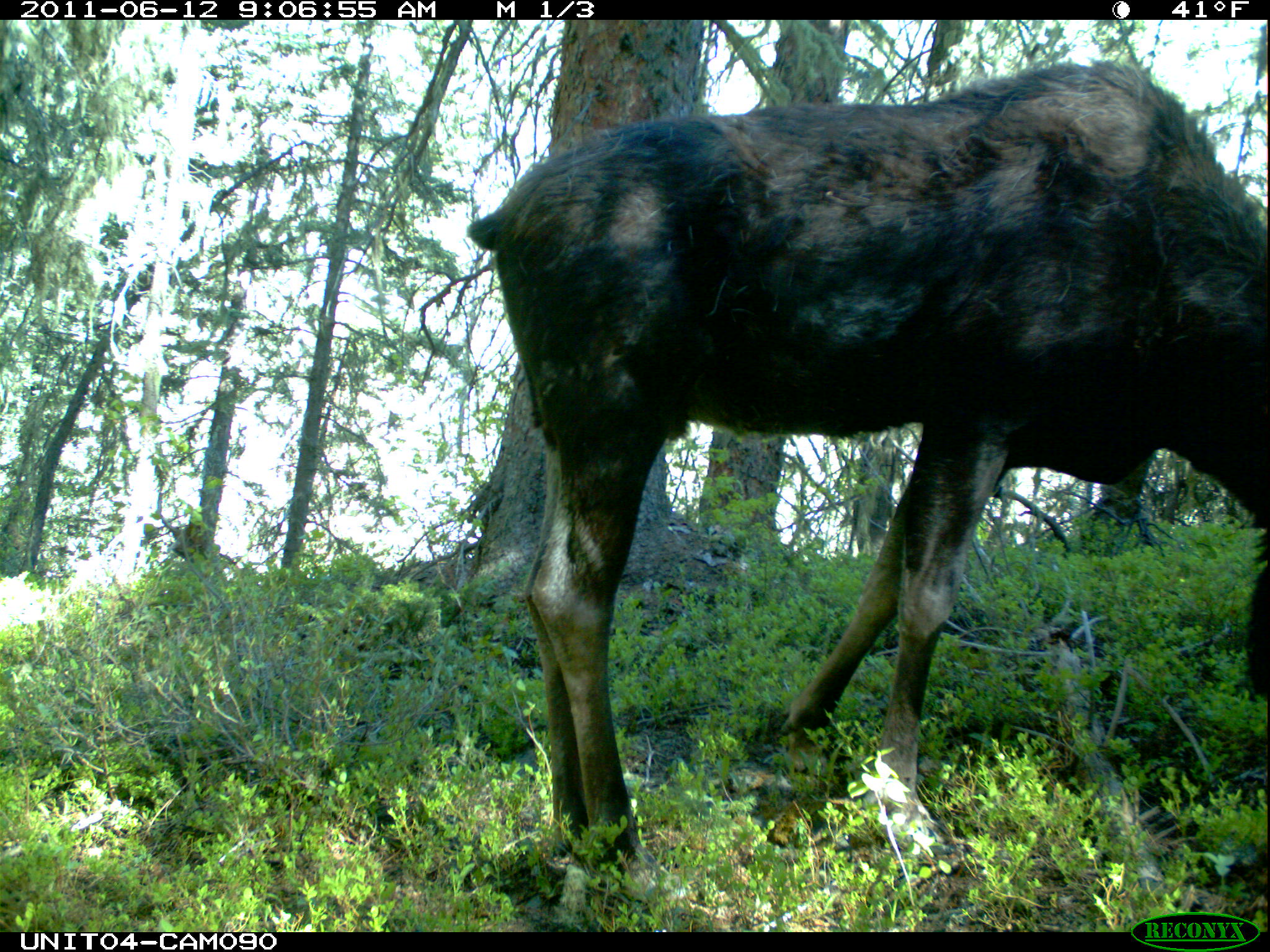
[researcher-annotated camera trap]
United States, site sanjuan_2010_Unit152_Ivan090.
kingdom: Animalia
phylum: Chordata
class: Mammalia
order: Artiodactyla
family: Cervidae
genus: Alces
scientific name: Alces alces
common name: moose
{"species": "Alces alces (moose)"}